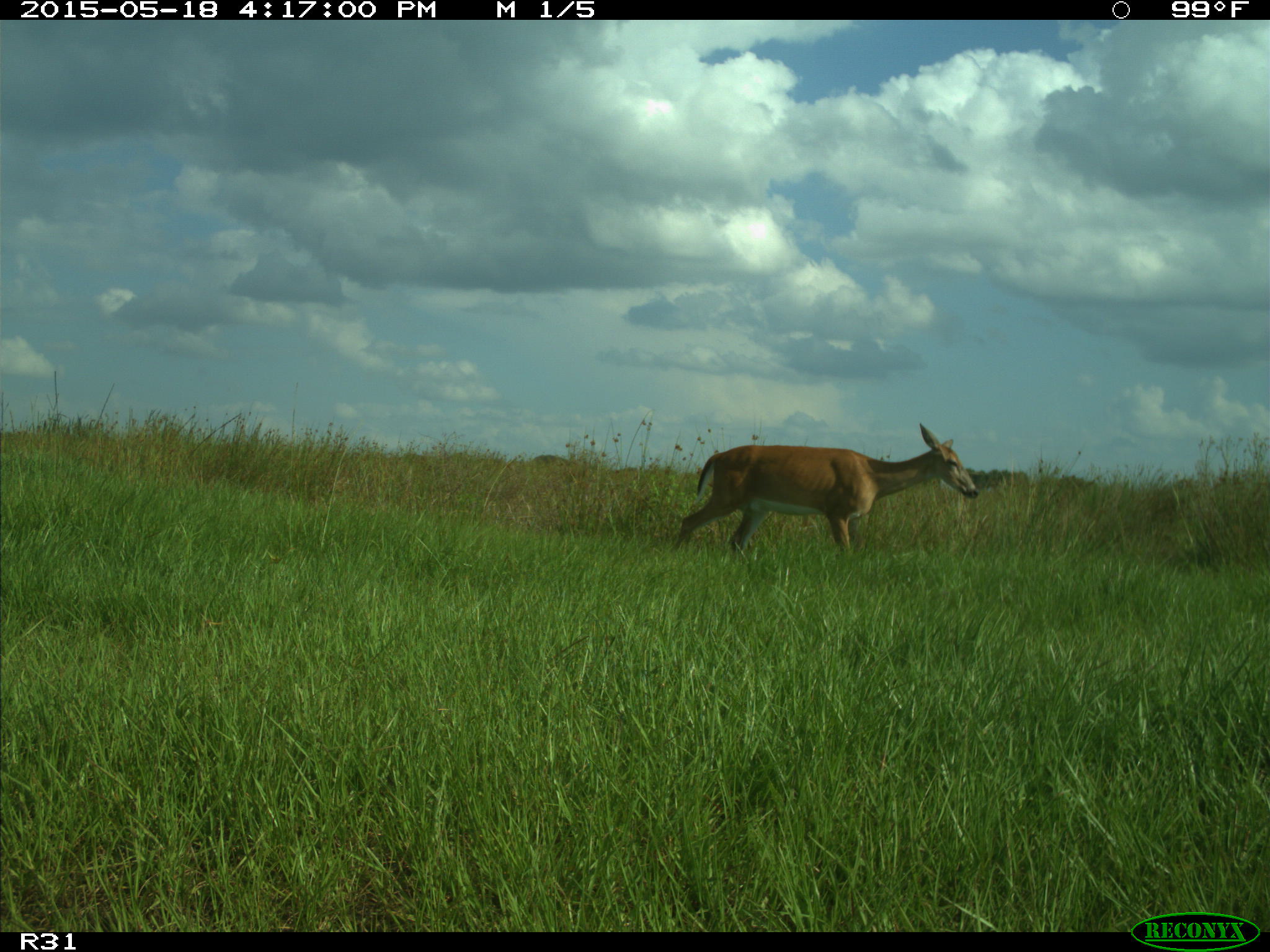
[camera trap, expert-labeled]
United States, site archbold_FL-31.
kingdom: Animalia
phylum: Chordata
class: Mammalia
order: Artiodactyla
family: Cervidae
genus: Odocoileus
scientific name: Odocoileus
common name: deer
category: unidentified deer